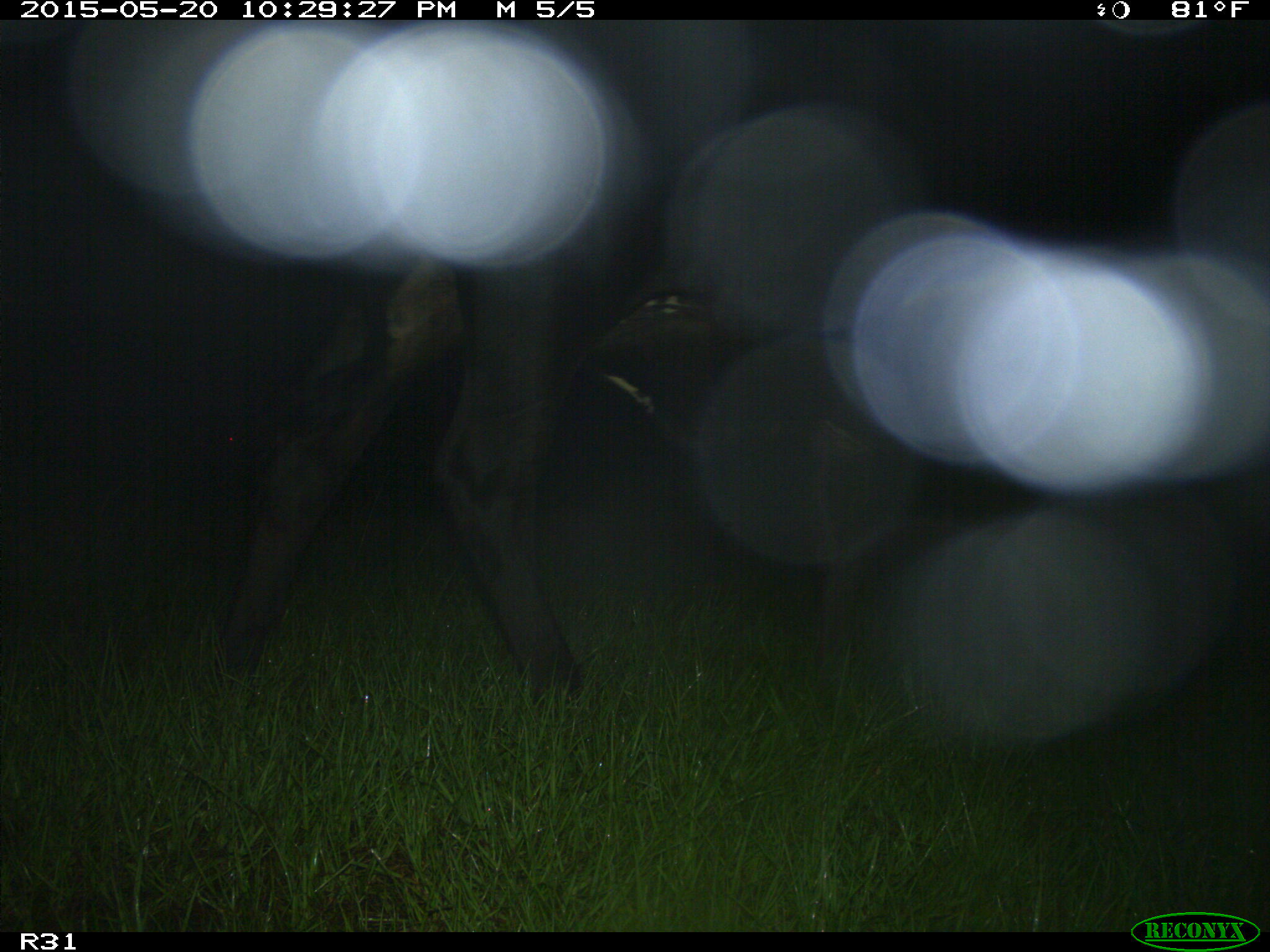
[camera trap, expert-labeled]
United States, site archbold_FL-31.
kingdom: Animalia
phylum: Chordata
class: Mammalia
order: Artiodactyla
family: Bovidae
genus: Bos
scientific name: Bos taurus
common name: domestic cow